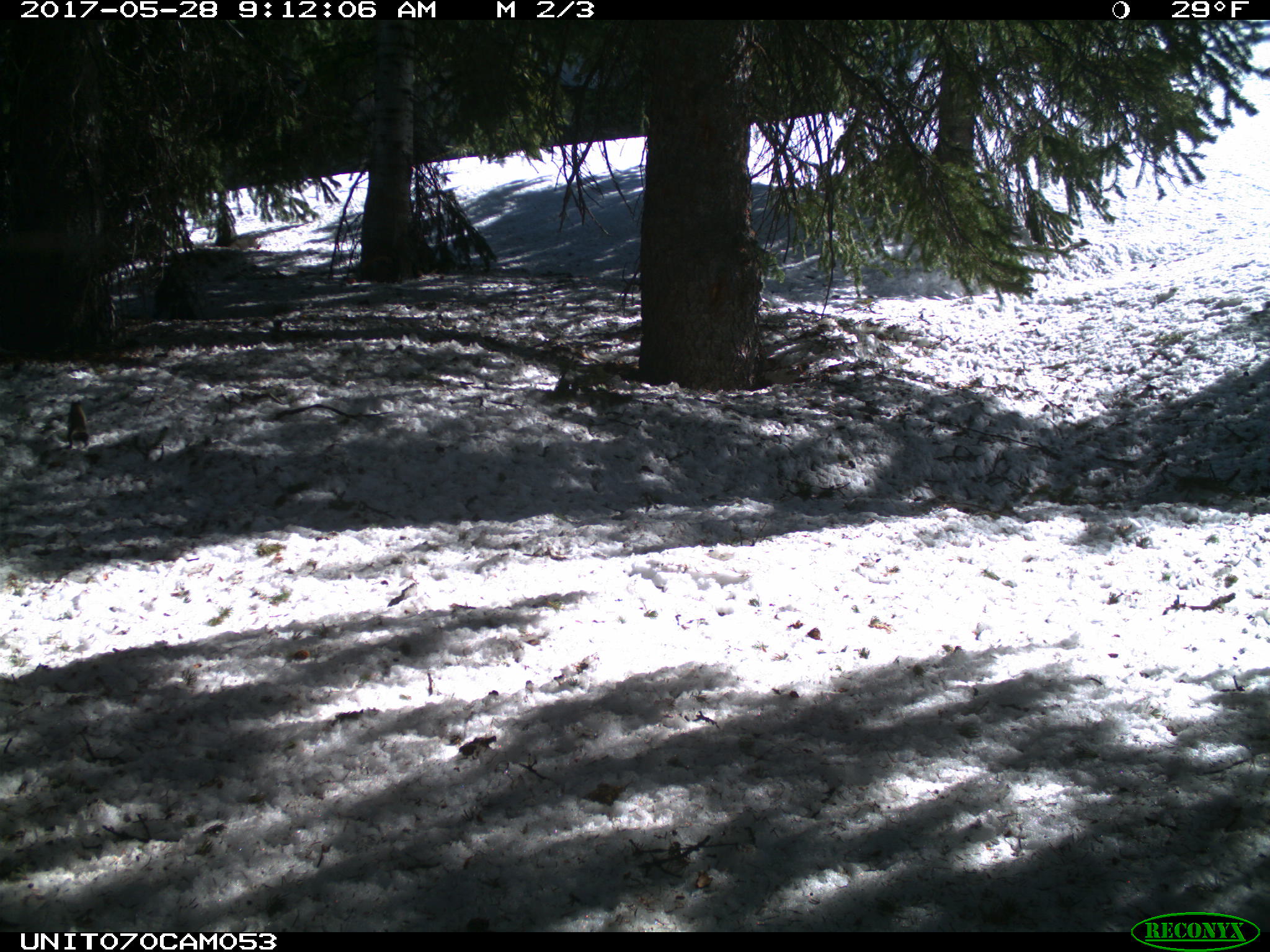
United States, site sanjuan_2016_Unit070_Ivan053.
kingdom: Animalia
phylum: Chordata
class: Mammalia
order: Rodentia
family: Sciuridae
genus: Tamiasciurus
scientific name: Tamiasciurus hudsonicus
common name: american red squirrel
Tamiasciurus hudsonicus (american red squirrel).